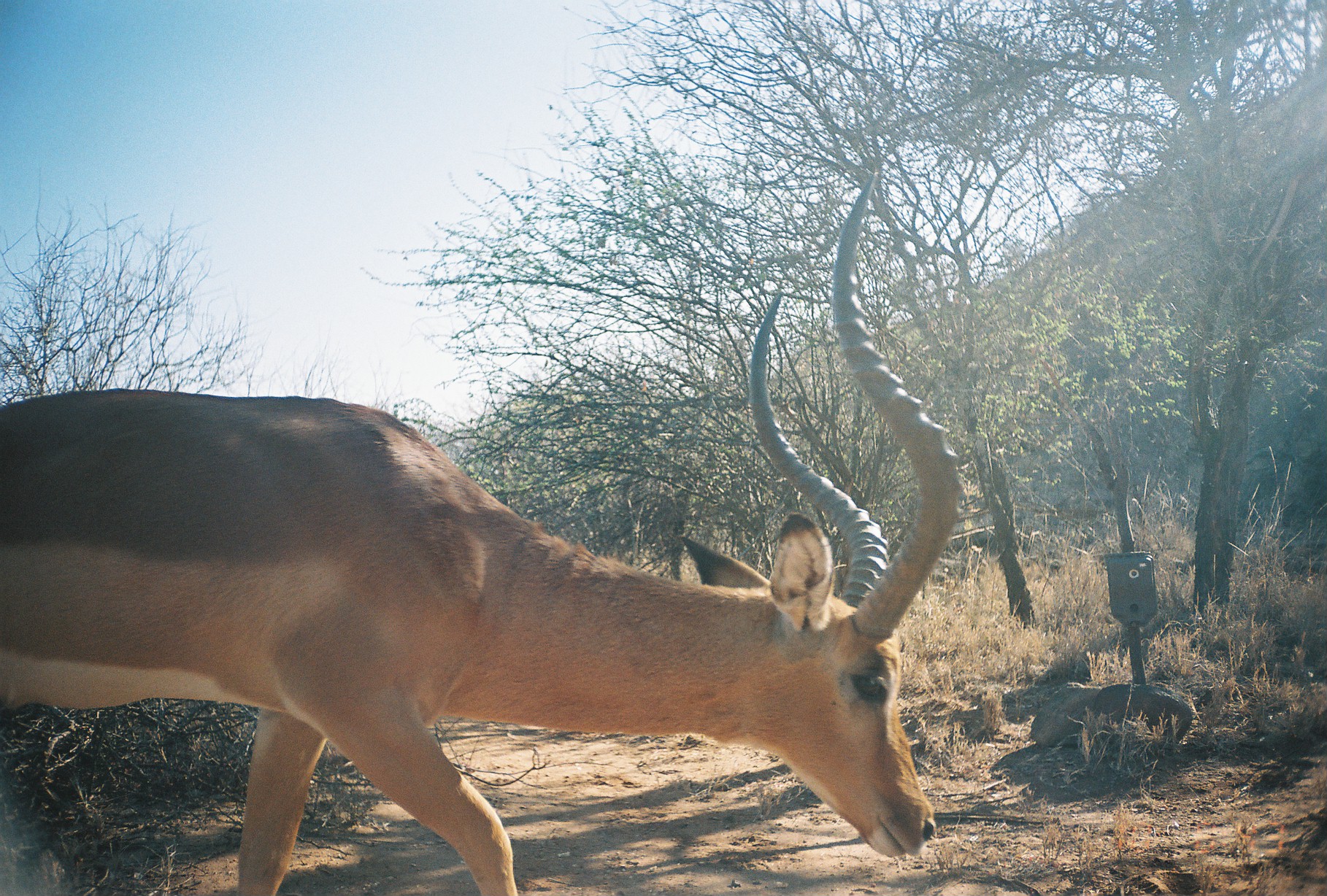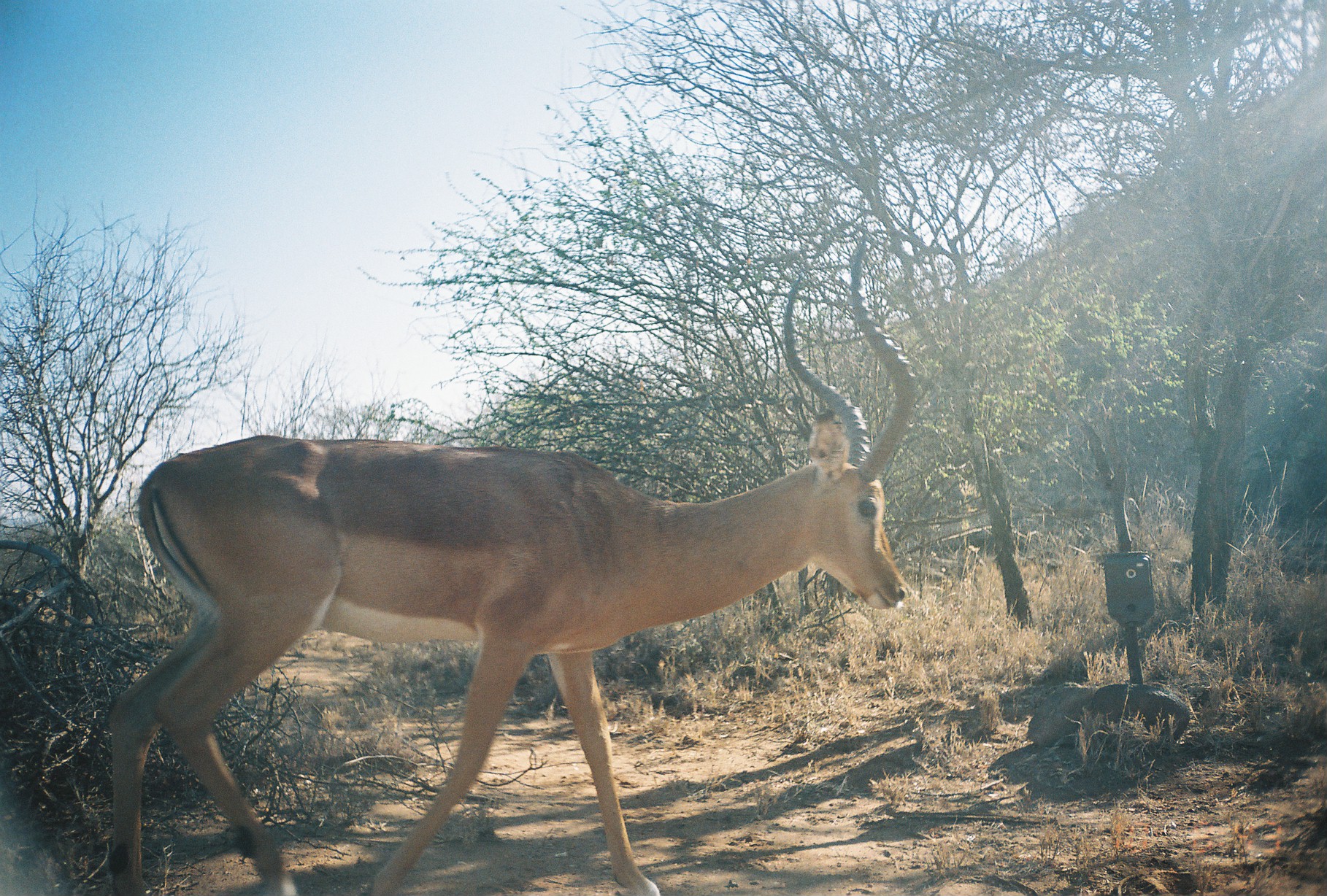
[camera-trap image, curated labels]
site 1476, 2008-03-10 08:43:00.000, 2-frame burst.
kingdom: Animalia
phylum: Chordata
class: Mammalia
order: Artiodactyla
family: Bovidae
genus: Aepyceros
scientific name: Aepyceros melampus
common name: impala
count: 1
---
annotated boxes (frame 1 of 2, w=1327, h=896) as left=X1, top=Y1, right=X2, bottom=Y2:
aepyceros melampus: left=0, top=162, right=961, bottom=896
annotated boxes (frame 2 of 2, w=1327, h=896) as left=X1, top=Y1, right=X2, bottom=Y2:
aepyceros melampus: left=104, top=234, right=910, bottom=896